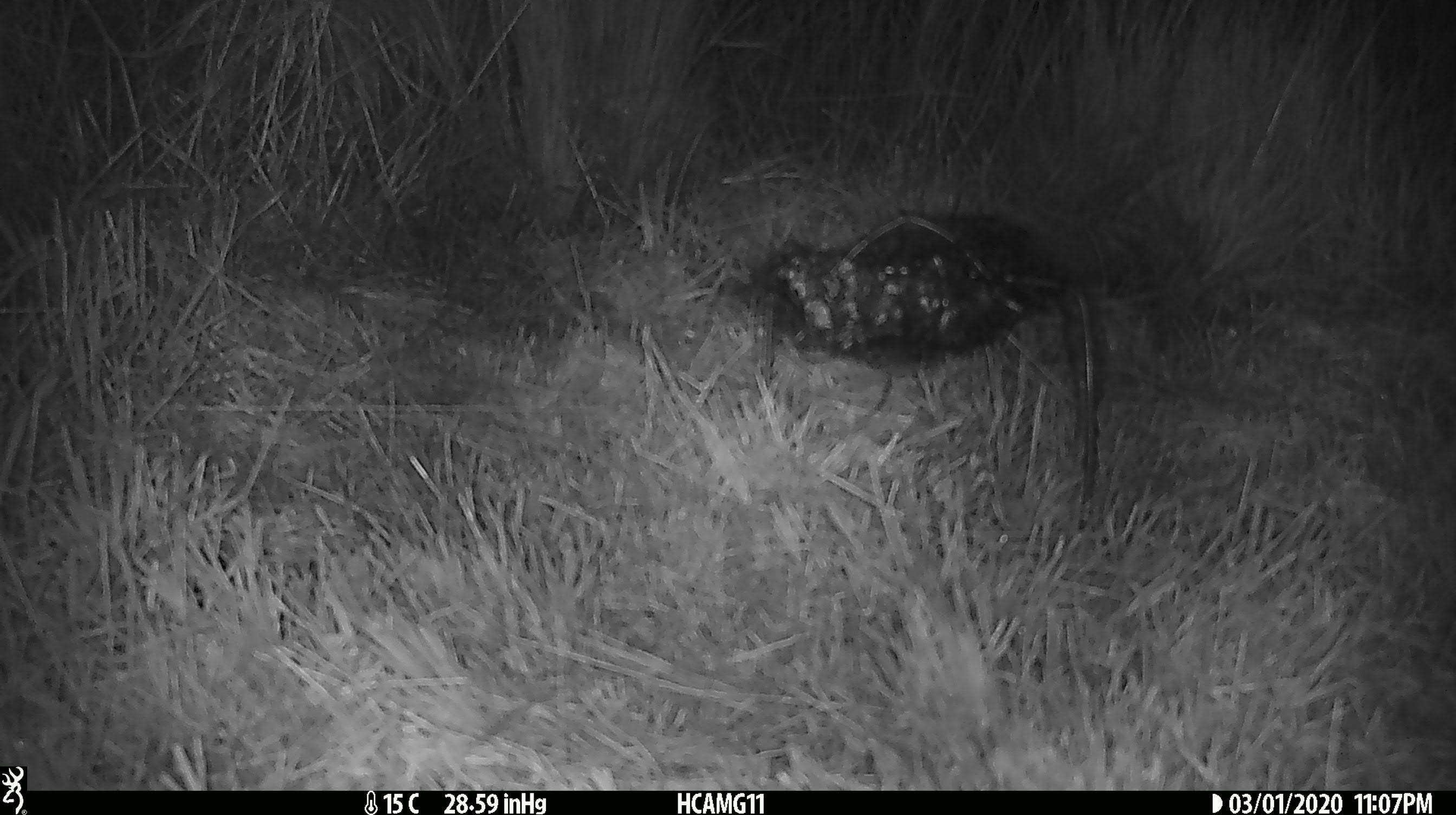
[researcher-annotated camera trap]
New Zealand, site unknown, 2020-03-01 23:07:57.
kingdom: Animalia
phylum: Chordata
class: Mammalia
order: Rodentia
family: Muridae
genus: Mus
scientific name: Mus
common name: mouse